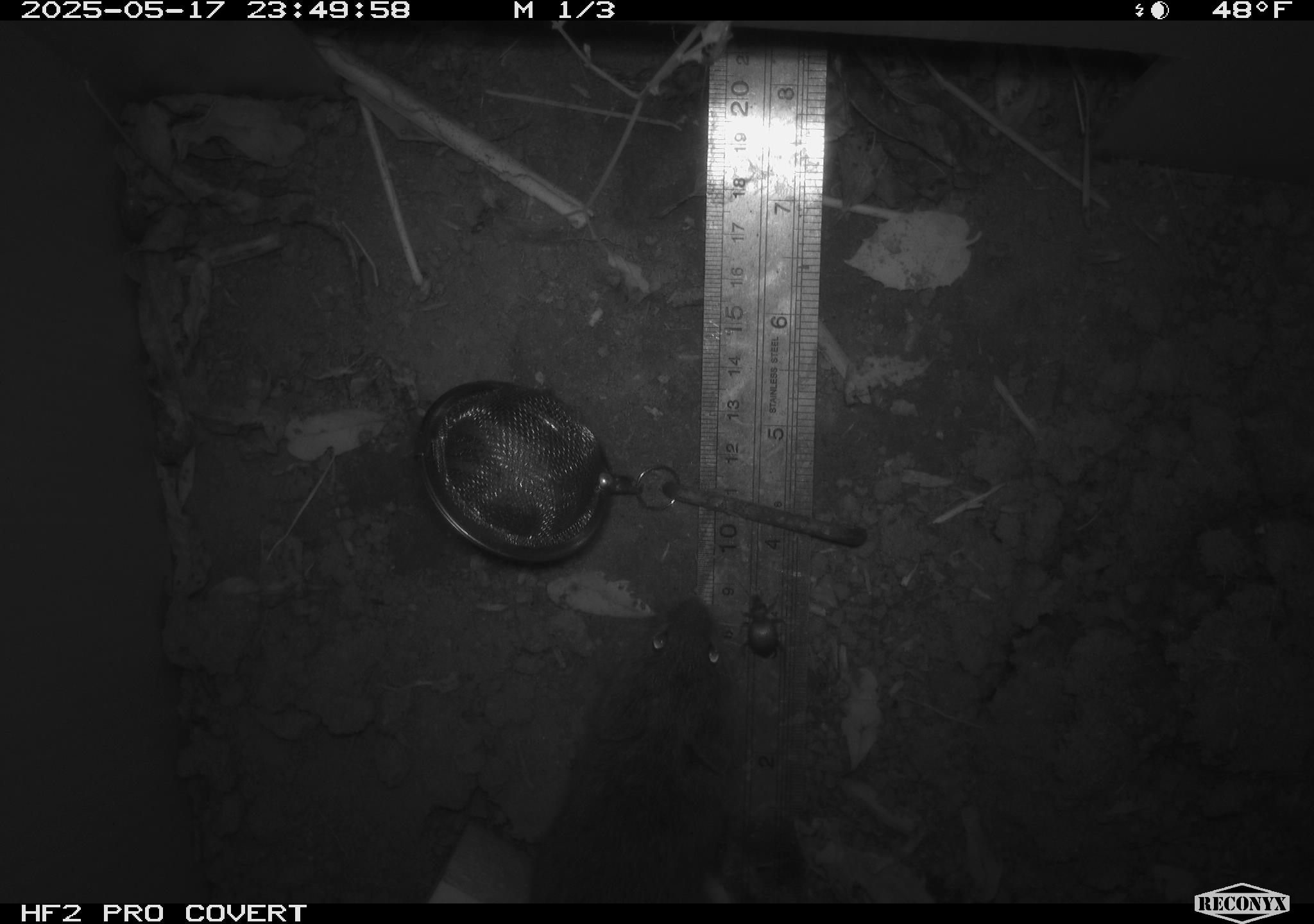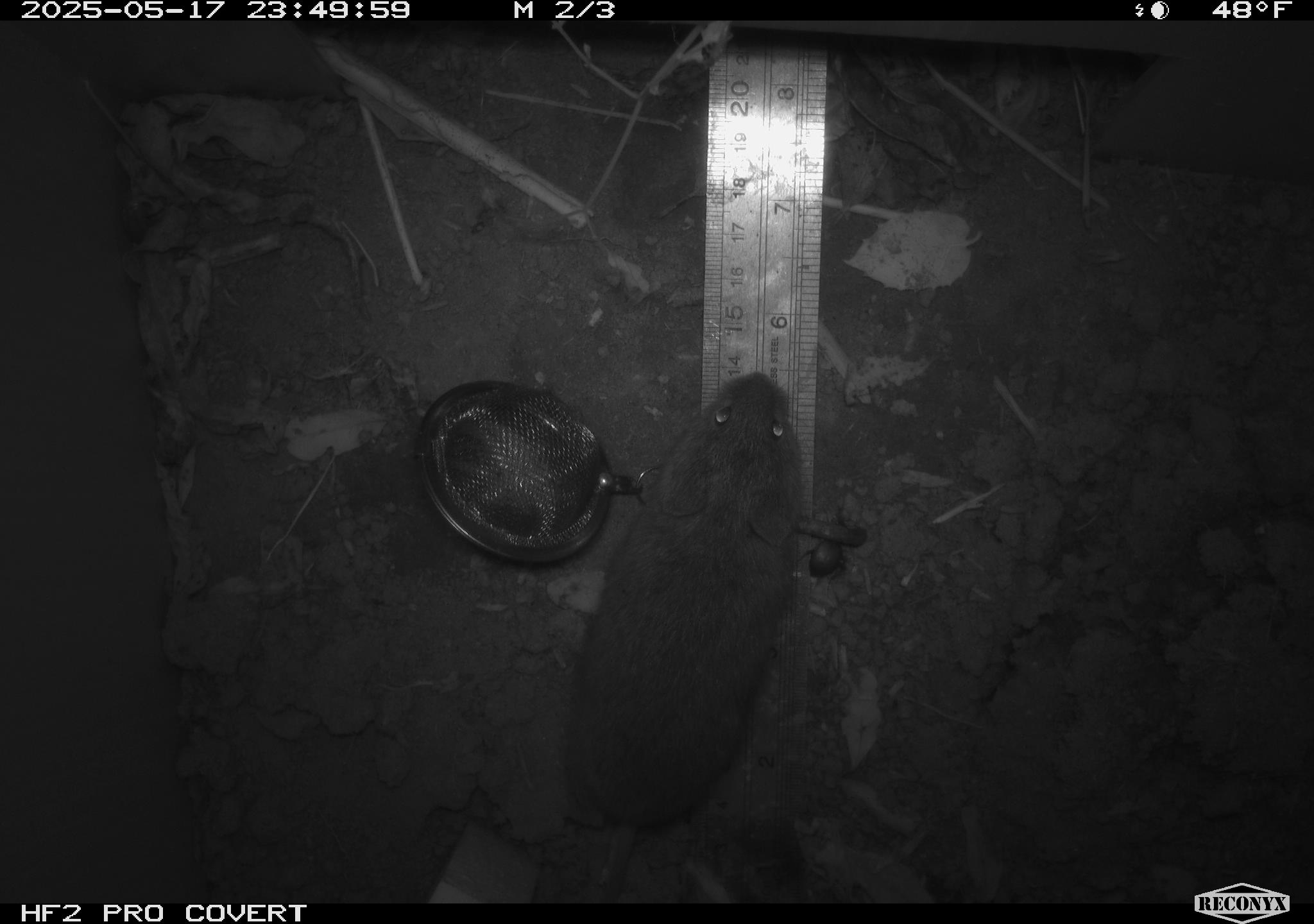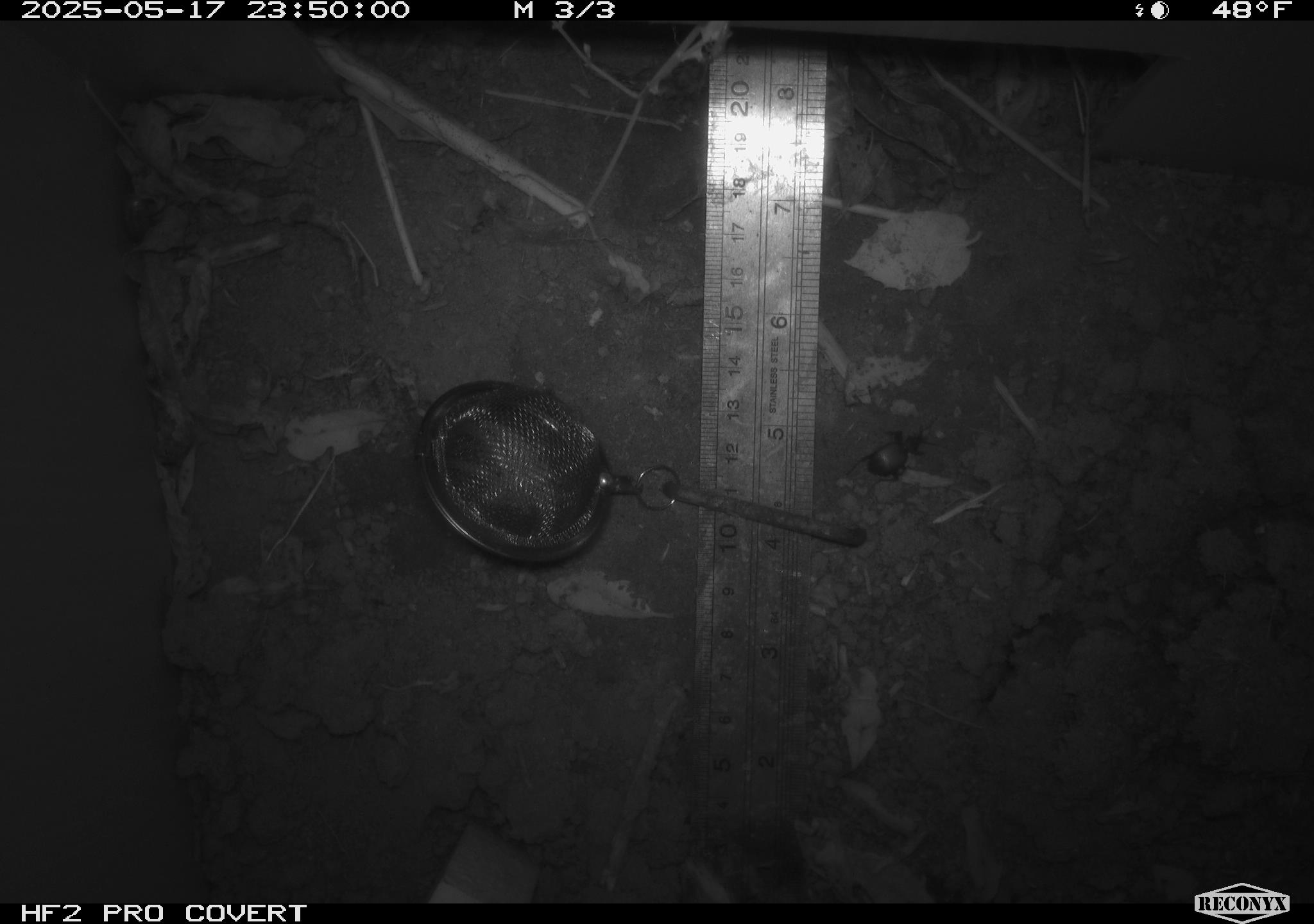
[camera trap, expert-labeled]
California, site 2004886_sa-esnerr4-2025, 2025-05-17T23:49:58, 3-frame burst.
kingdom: Animalia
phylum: Chordata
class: Mammalia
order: Rodentia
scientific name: Rodentia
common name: rodent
Rodent (Rodentia).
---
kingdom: Animalia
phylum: Chordata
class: Mammalia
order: Rodentia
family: Cricetidae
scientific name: Arvicolinae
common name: voles, lemmings, and muskrats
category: arvicolinae subfamily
Arvicolinae subfamily (voles, lemmings, and muskrats) (Arvicolinae).